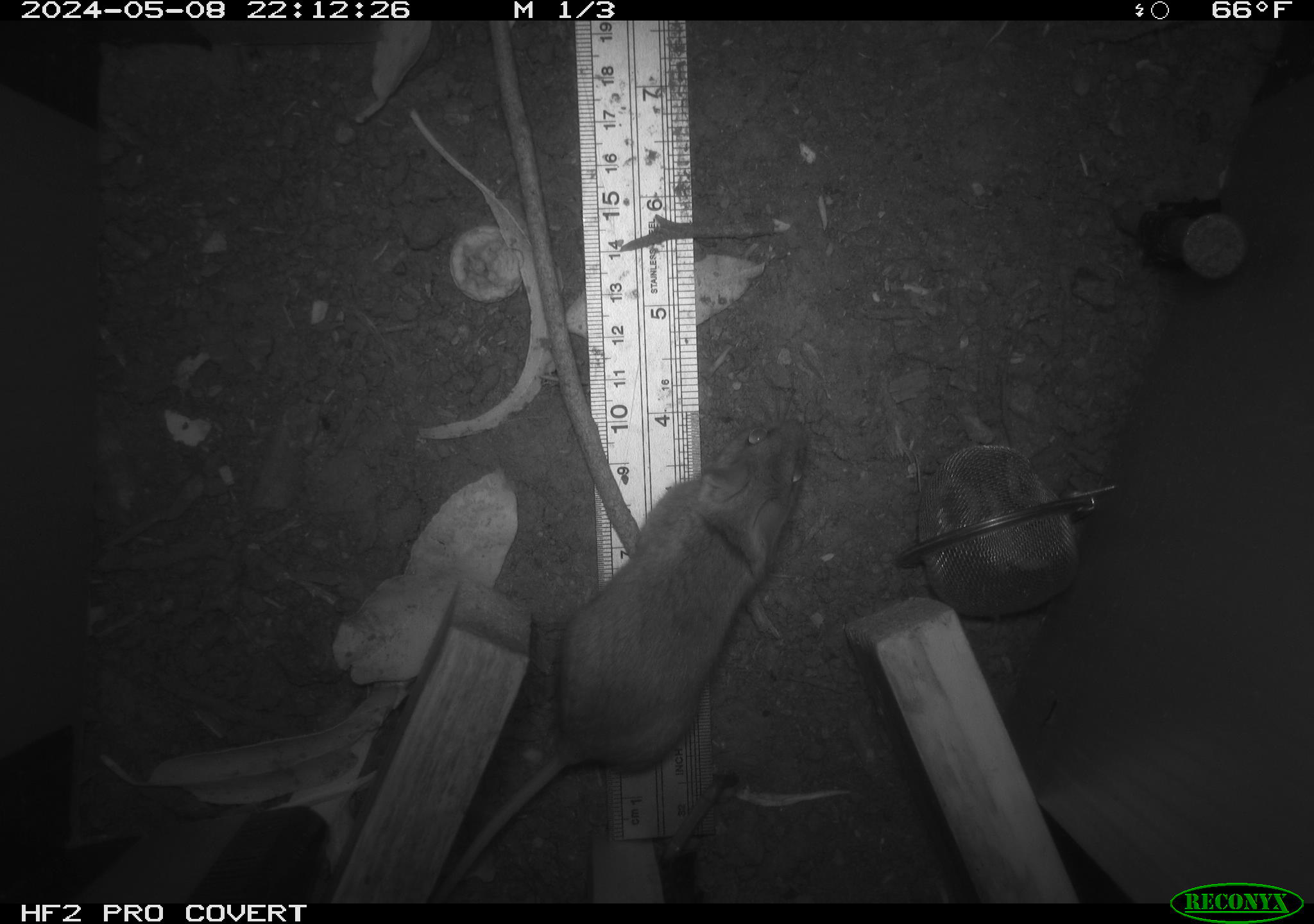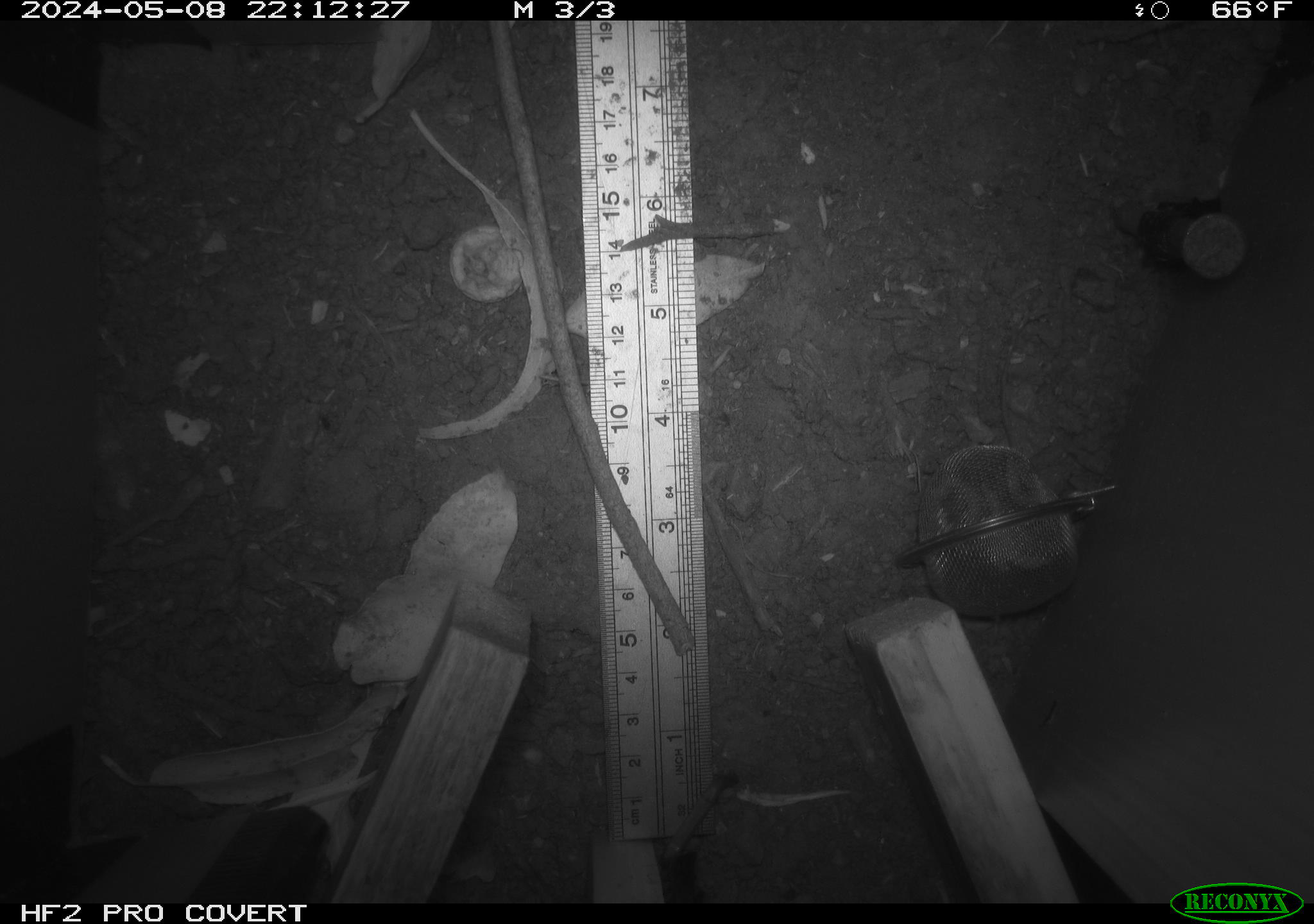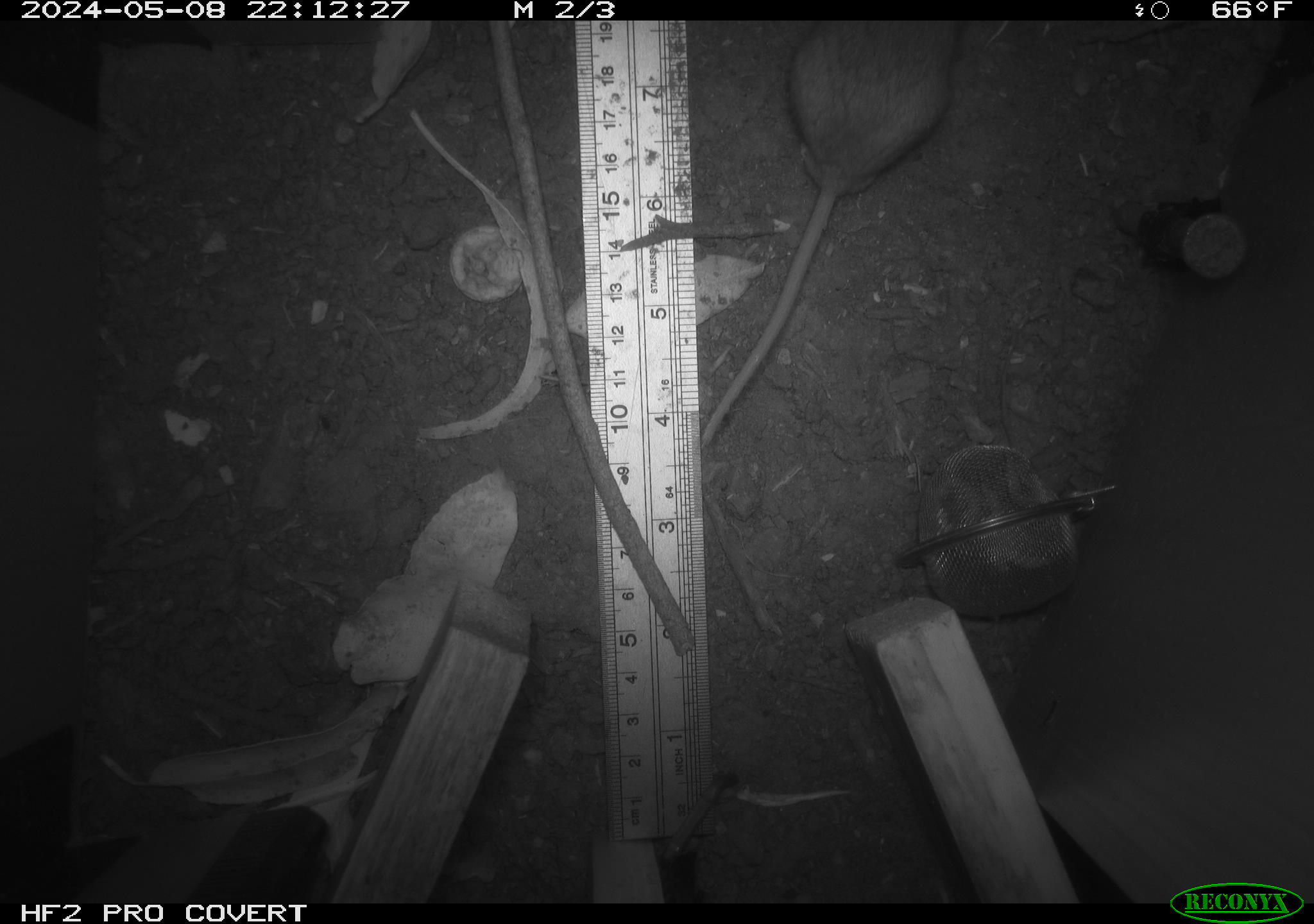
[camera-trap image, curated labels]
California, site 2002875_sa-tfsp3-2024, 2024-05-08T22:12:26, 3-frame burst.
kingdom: Animalia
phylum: Chordata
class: Mammalia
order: Rodentia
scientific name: Rodentia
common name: mouse species